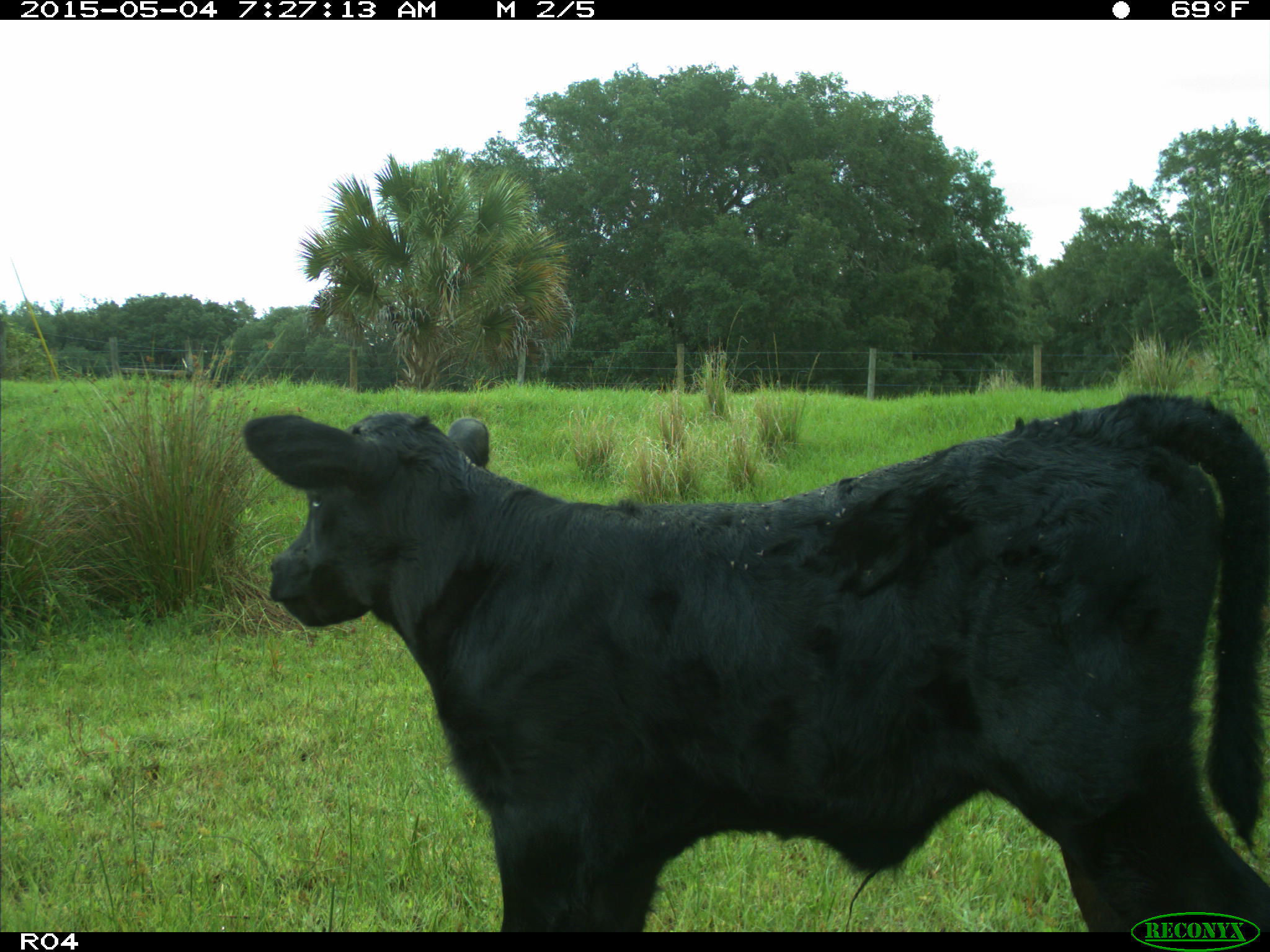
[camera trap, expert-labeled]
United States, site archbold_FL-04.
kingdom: Animalia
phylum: Chordata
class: Mammalia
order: Artiodactyla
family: Bovidae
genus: Bos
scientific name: Bos taurus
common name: domestic cow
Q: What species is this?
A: Bos taurus (domestic cow).